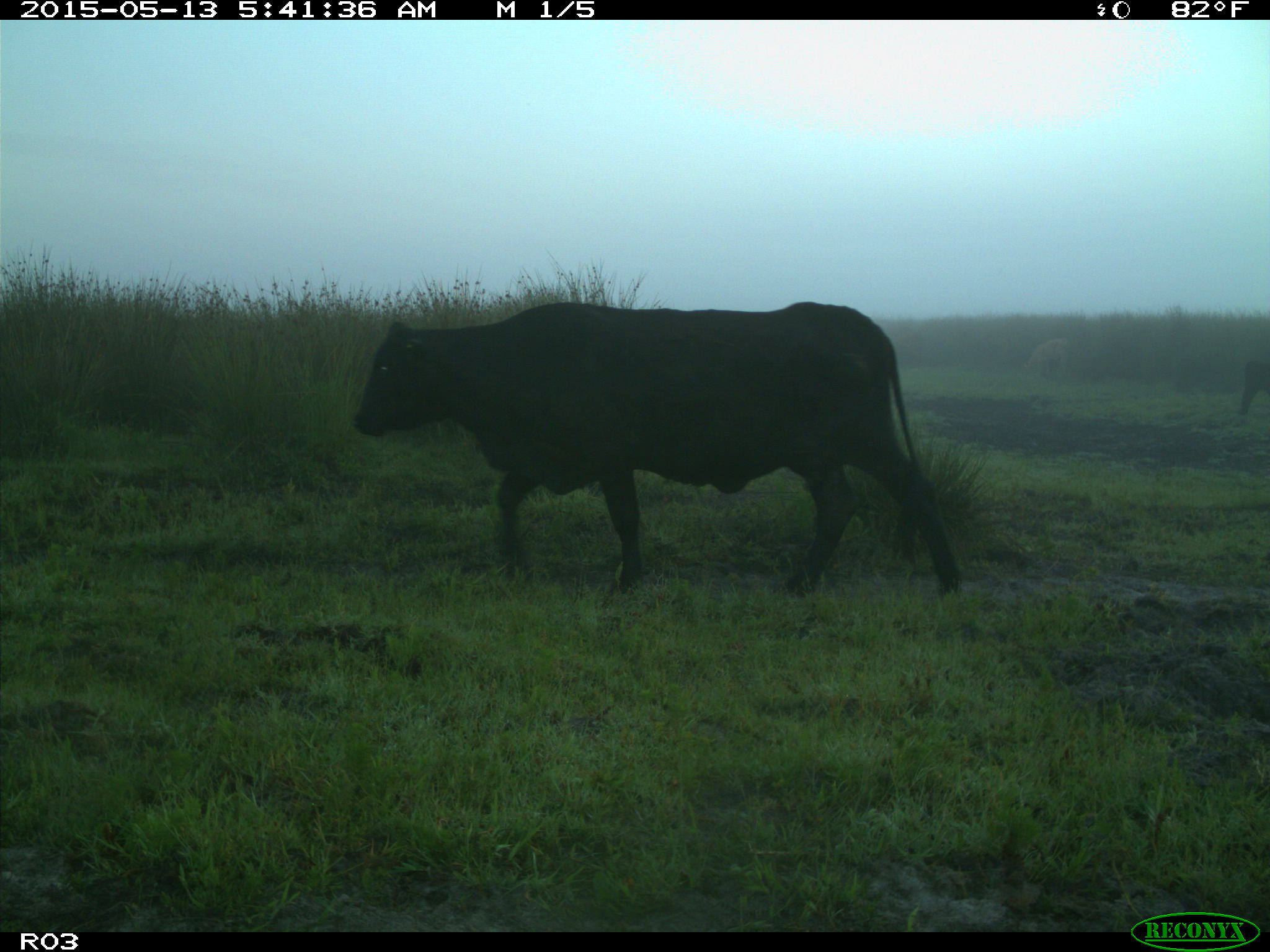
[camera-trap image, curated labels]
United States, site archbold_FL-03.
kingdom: Animalia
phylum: Chordata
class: Mammalia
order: Artiodactyla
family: Bovidae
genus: Bos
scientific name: Bos taurus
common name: domestic cow